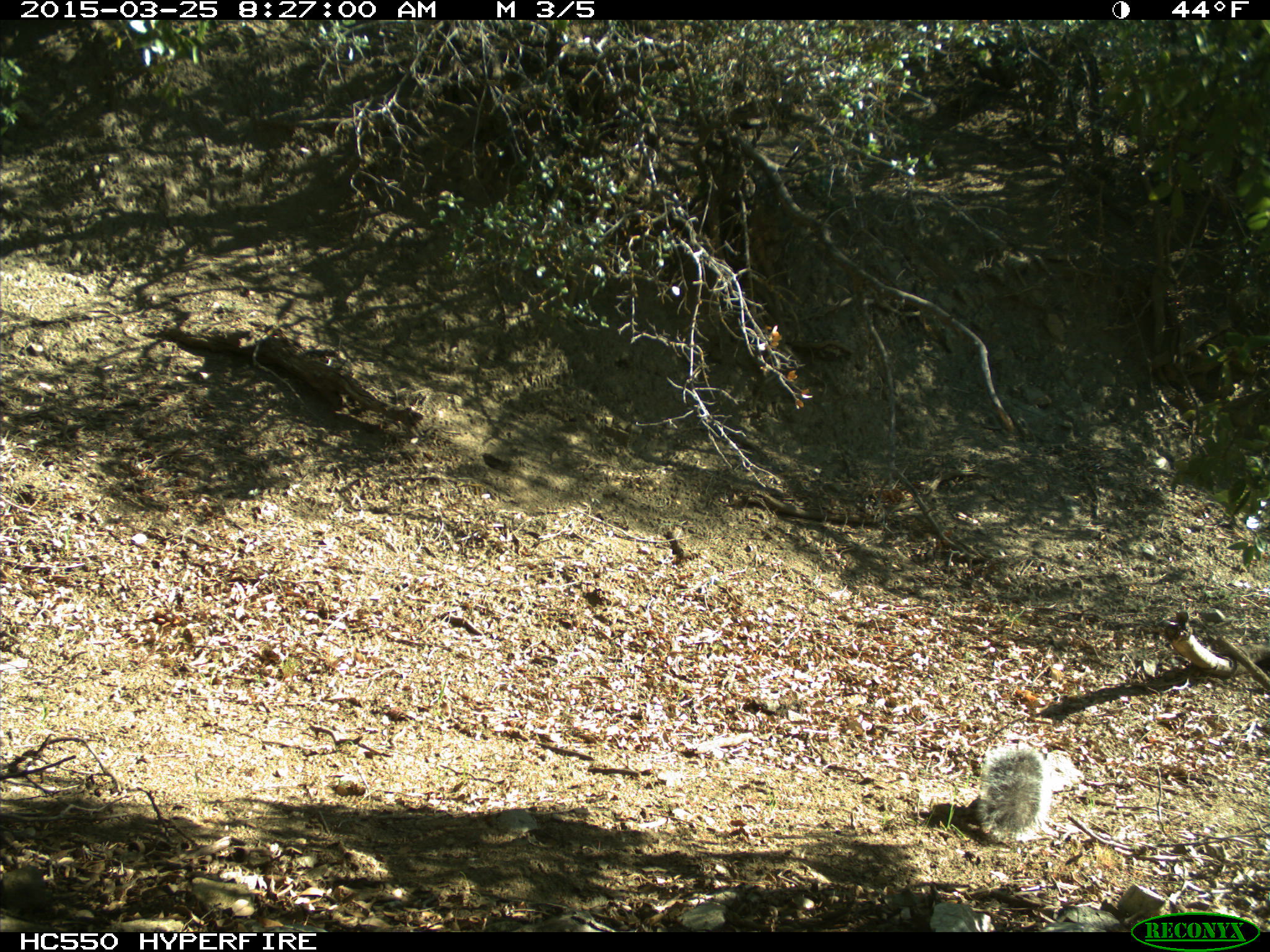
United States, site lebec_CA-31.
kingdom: Animalia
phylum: Chordata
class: Mammalia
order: Rodentia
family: Sciuridae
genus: Sciurus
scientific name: Sciurus carolinensis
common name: eastern gray squirrel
Sciurus carolinensis (eastern gray squirrel).